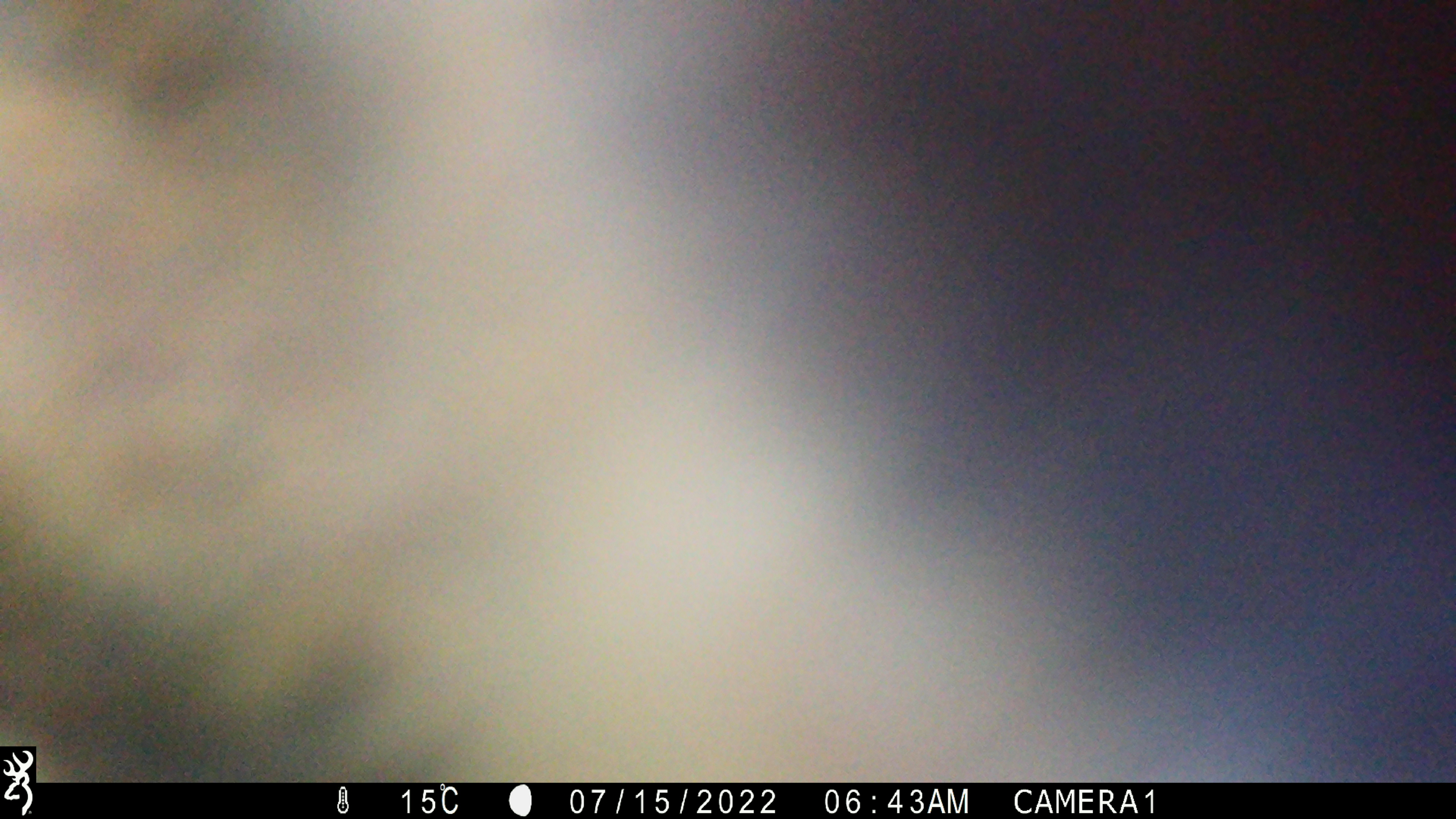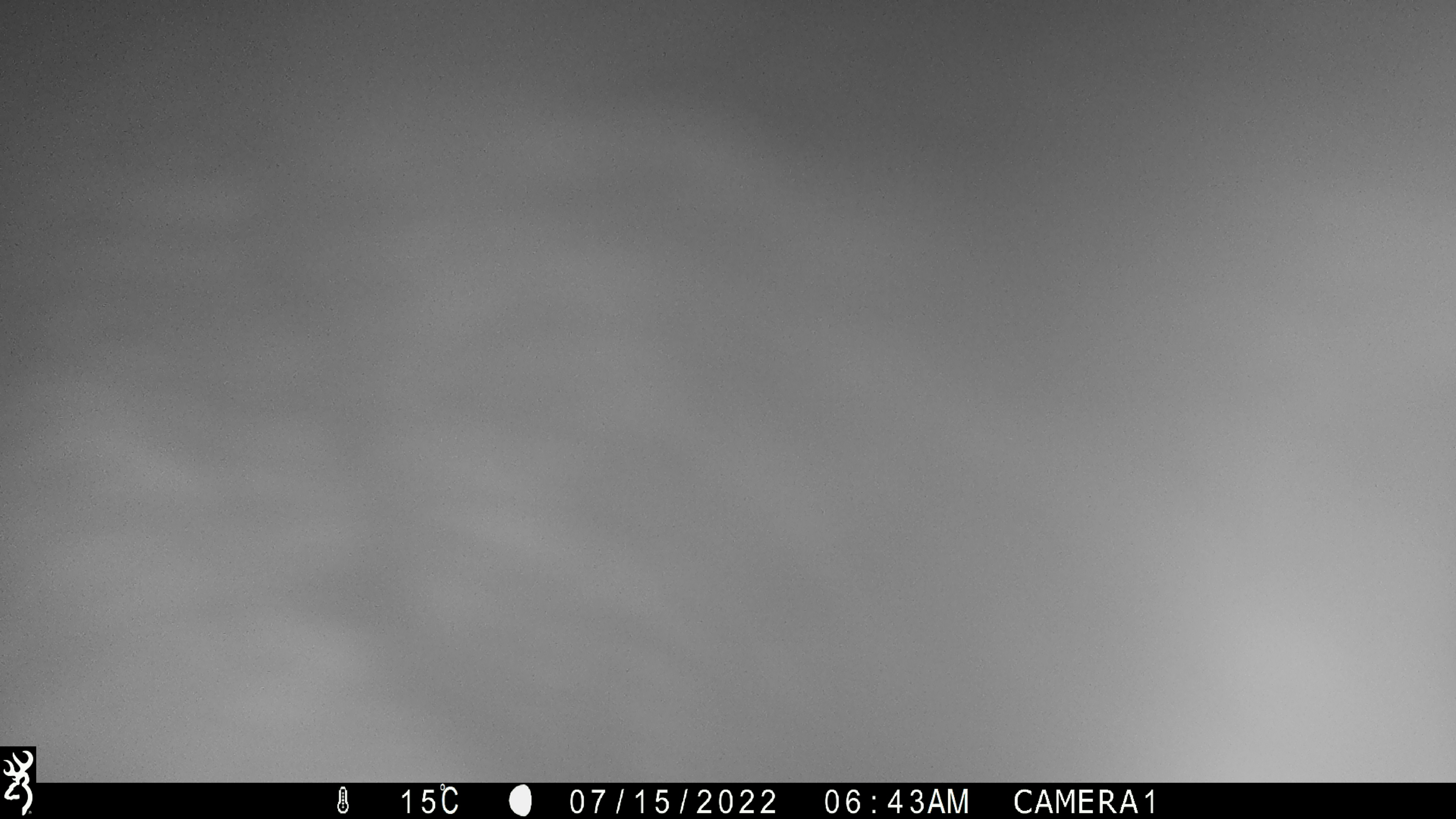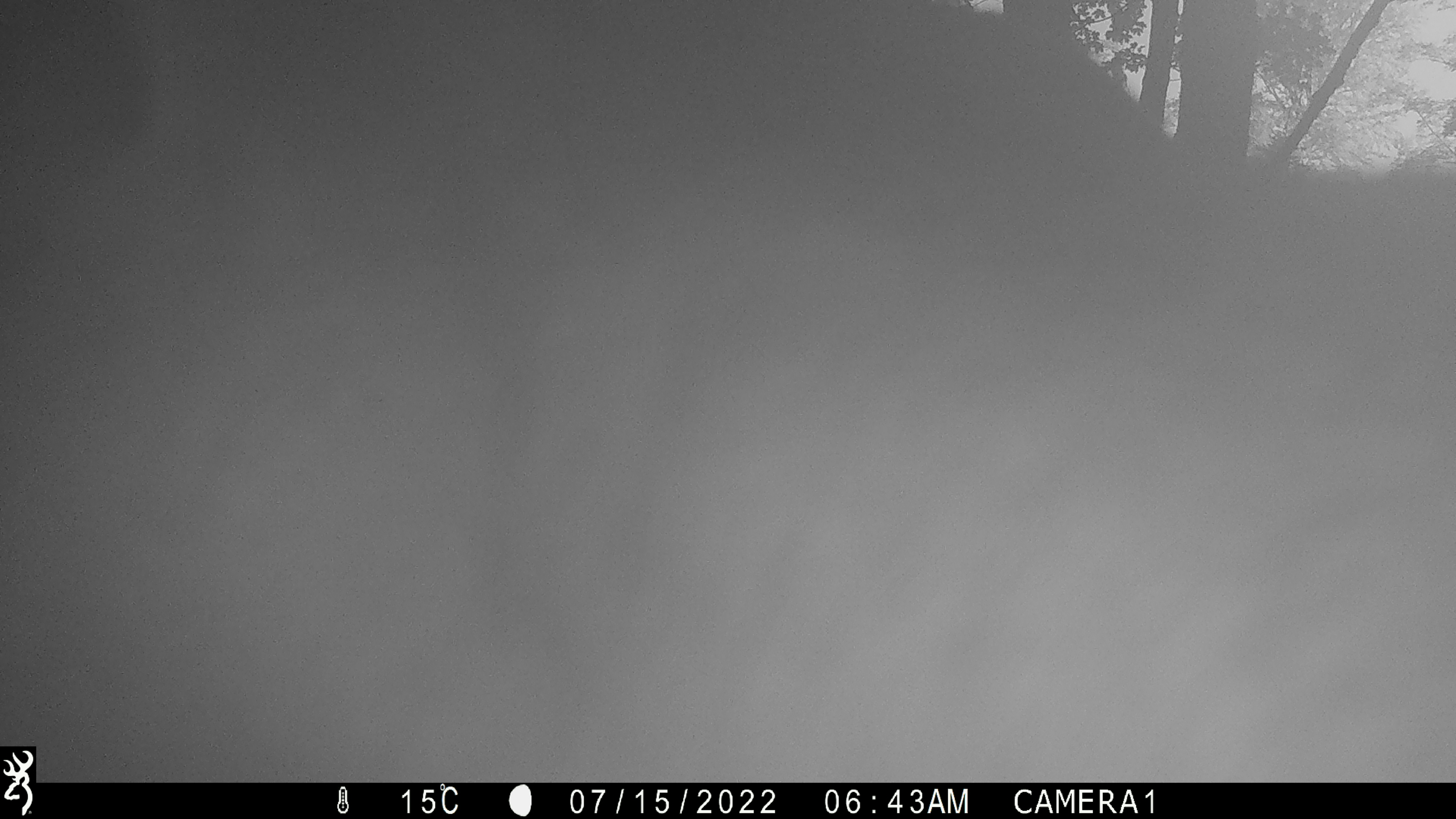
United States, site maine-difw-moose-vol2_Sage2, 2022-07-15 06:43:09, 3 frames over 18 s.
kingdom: Animalia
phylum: Chordata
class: Mammalia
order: Artiodactyla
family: Cervidae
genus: Alces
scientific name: Alces alces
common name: moose